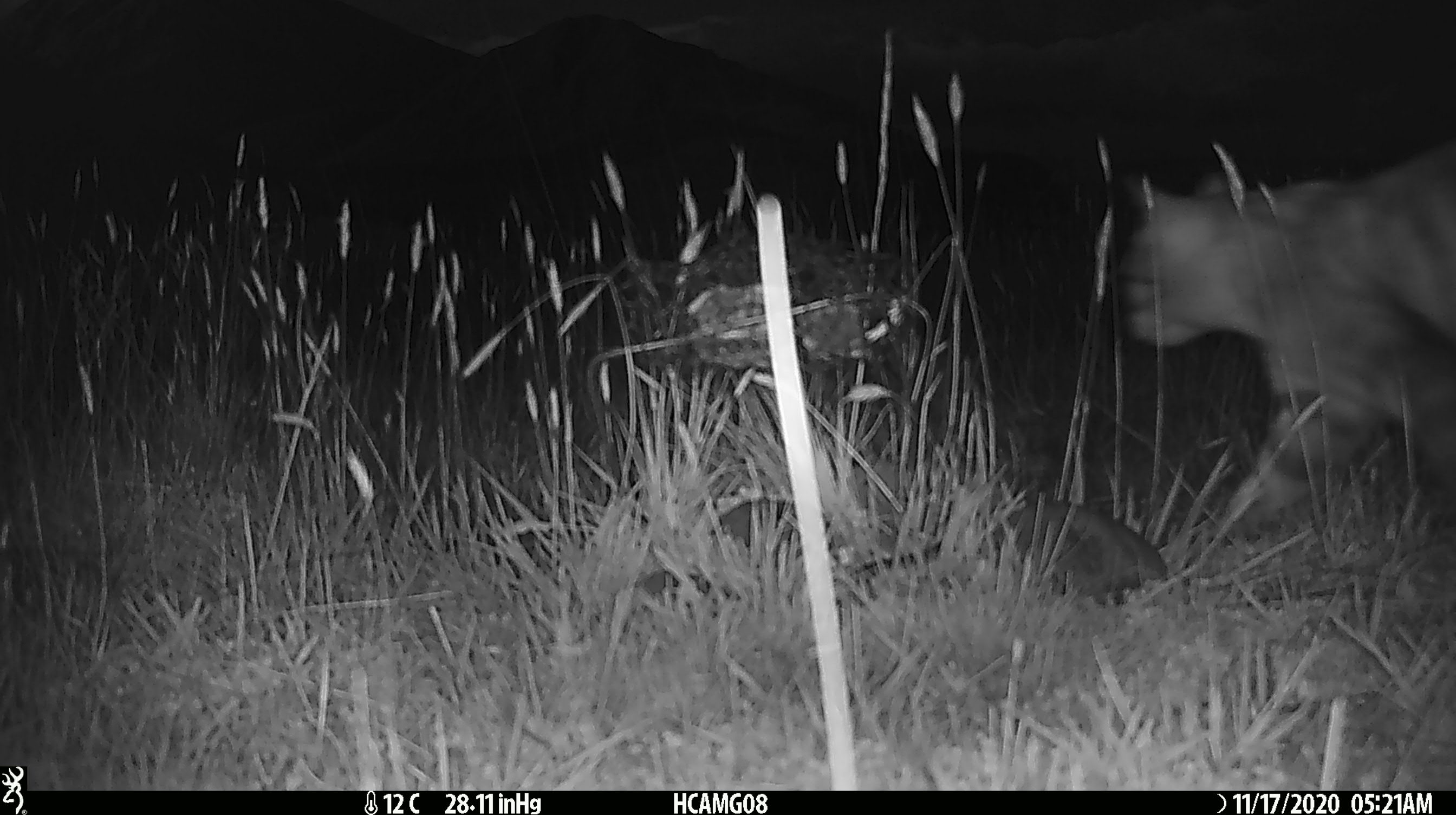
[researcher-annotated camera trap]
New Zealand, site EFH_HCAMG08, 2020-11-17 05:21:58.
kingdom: Animalia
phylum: Chordata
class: Mammalia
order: Carnivora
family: Felidae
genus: Felis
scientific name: Felis catus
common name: domestic cat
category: cat